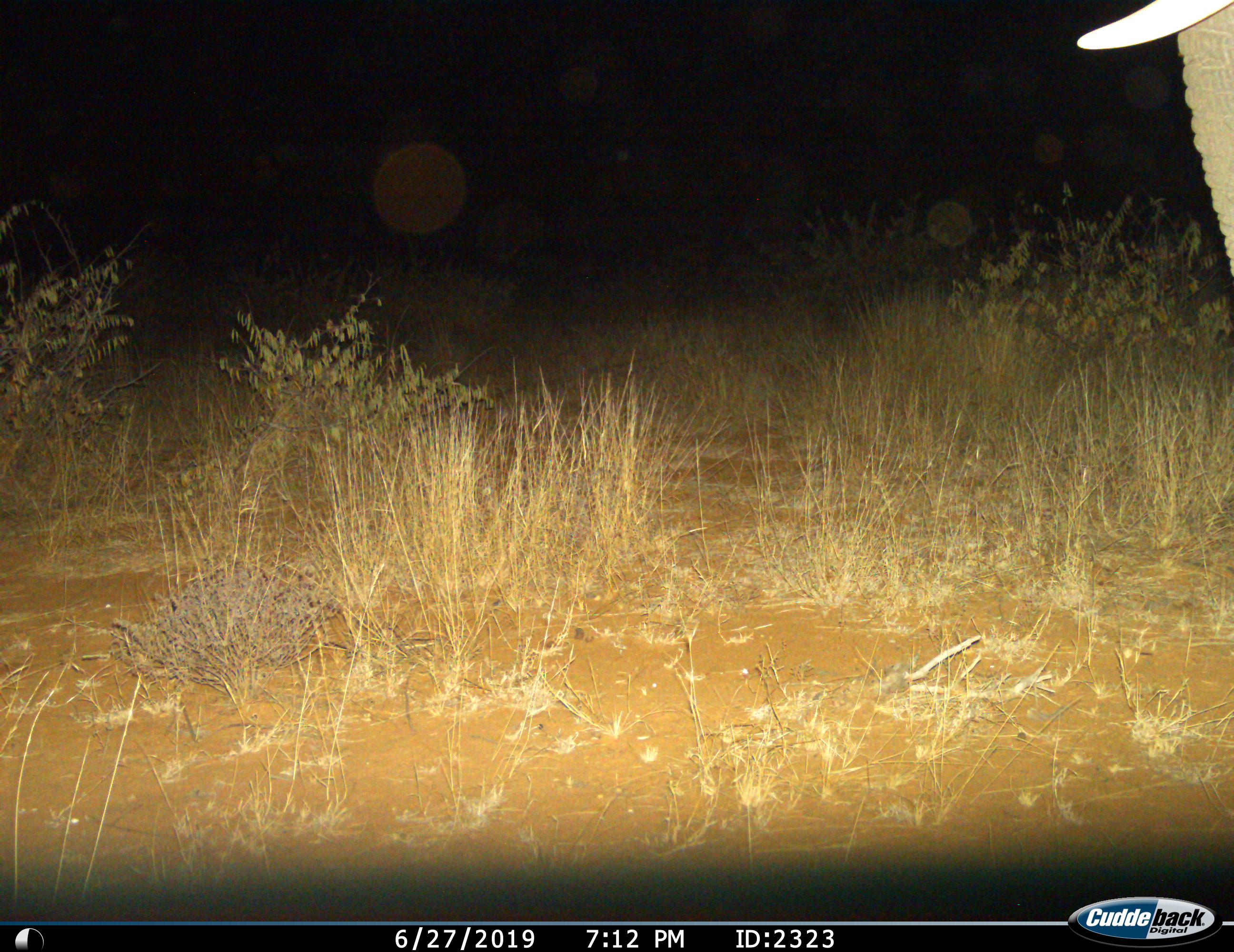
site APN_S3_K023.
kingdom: Animalia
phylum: Chordata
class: Mammalia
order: Proboscidea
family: Elephantidae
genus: Loxodonta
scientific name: Loxodonta africana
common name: african bush elephant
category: elephant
Elephant (african bush elephant) (Loxodonta africana), count 1. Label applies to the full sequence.